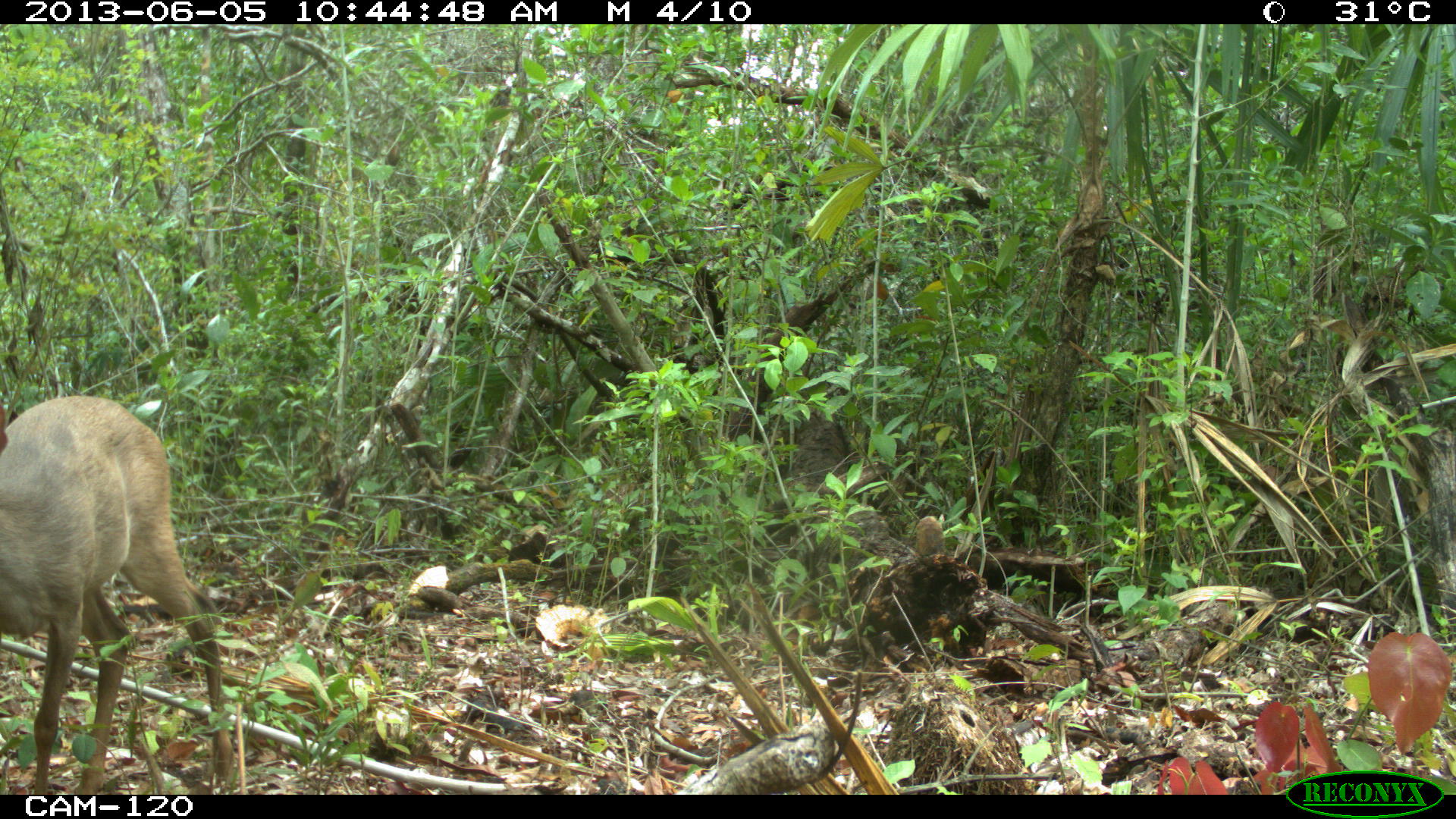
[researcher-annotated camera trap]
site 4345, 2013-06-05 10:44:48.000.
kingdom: Animalia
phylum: Chordata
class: Mammalia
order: Artiodactyla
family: Cervidae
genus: Odocoileus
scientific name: Odocoileus pandora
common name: yucatán brown brocket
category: mazama pandora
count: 1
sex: female